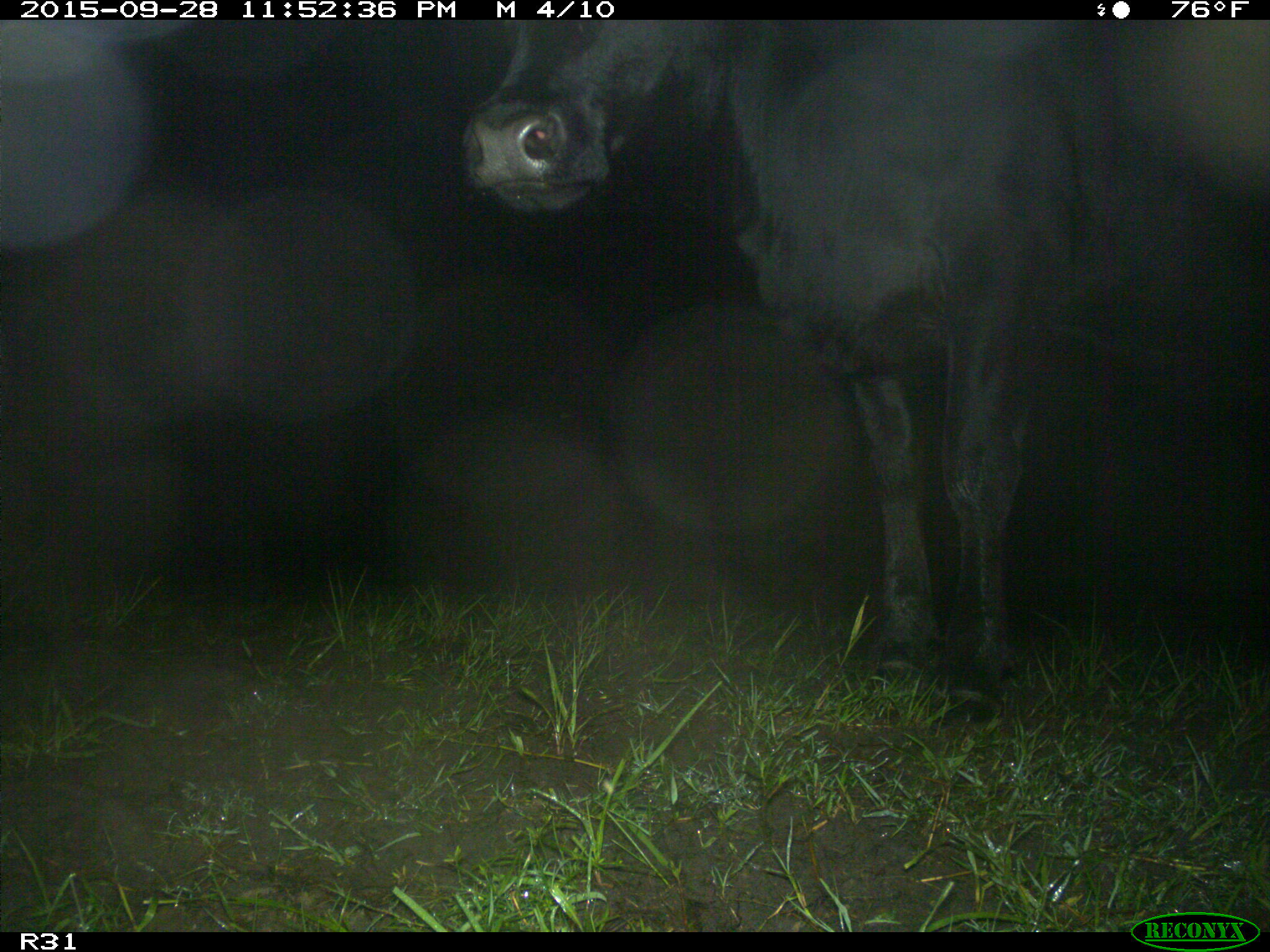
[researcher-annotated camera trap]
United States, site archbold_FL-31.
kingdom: Animalia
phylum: Chordata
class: Mammalia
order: Artiodactyla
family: Bovidae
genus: Bos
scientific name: Bos taurus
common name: domestic cow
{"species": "Bos taurus (domestic cow)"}